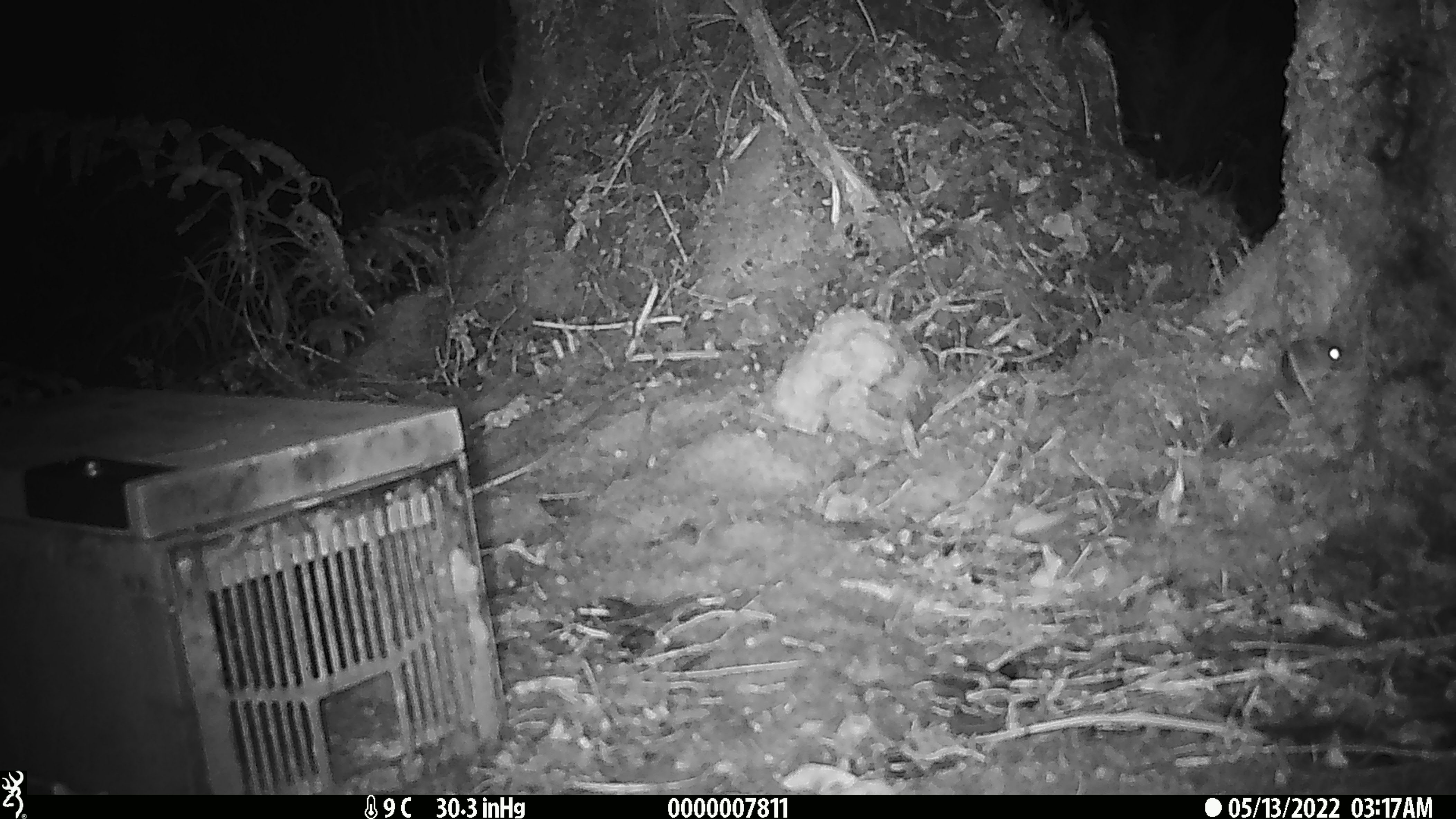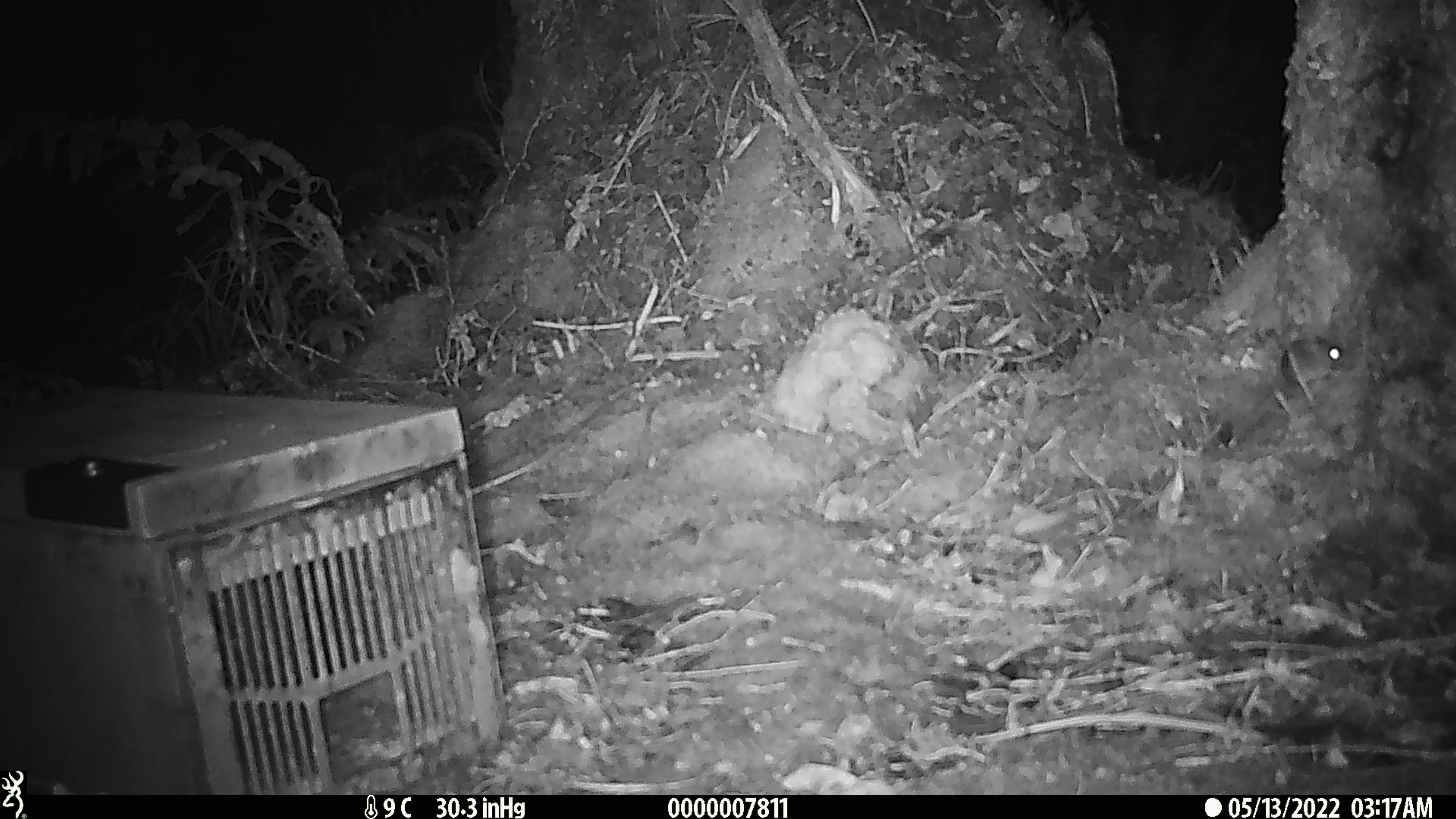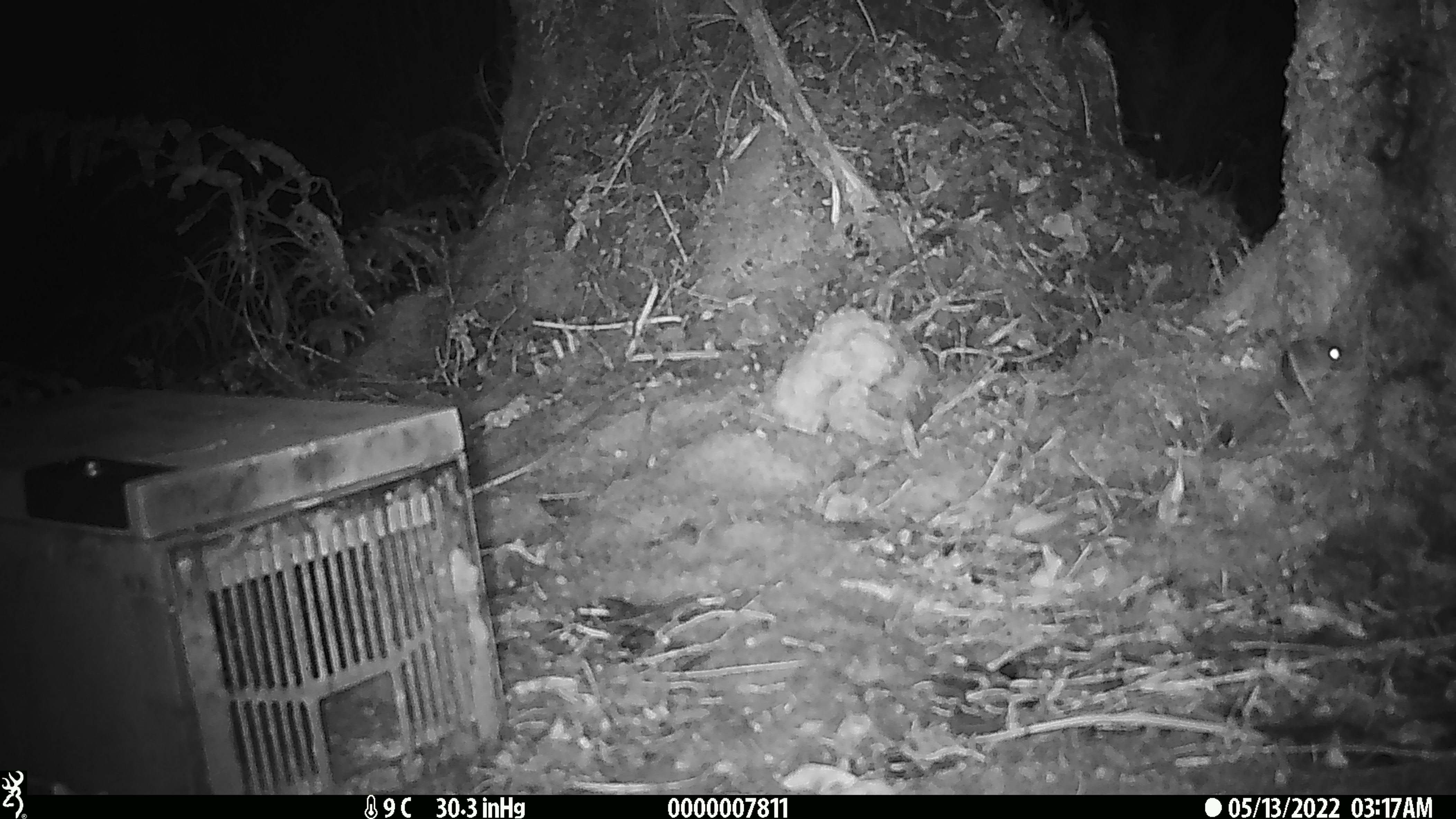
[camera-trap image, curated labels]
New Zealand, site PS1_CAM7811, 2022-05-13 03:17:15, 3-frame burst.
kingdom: Animalia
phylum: Chordata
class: Mammalia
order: Rodentia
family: Muridae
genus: Mus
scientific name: Mus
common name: mouse